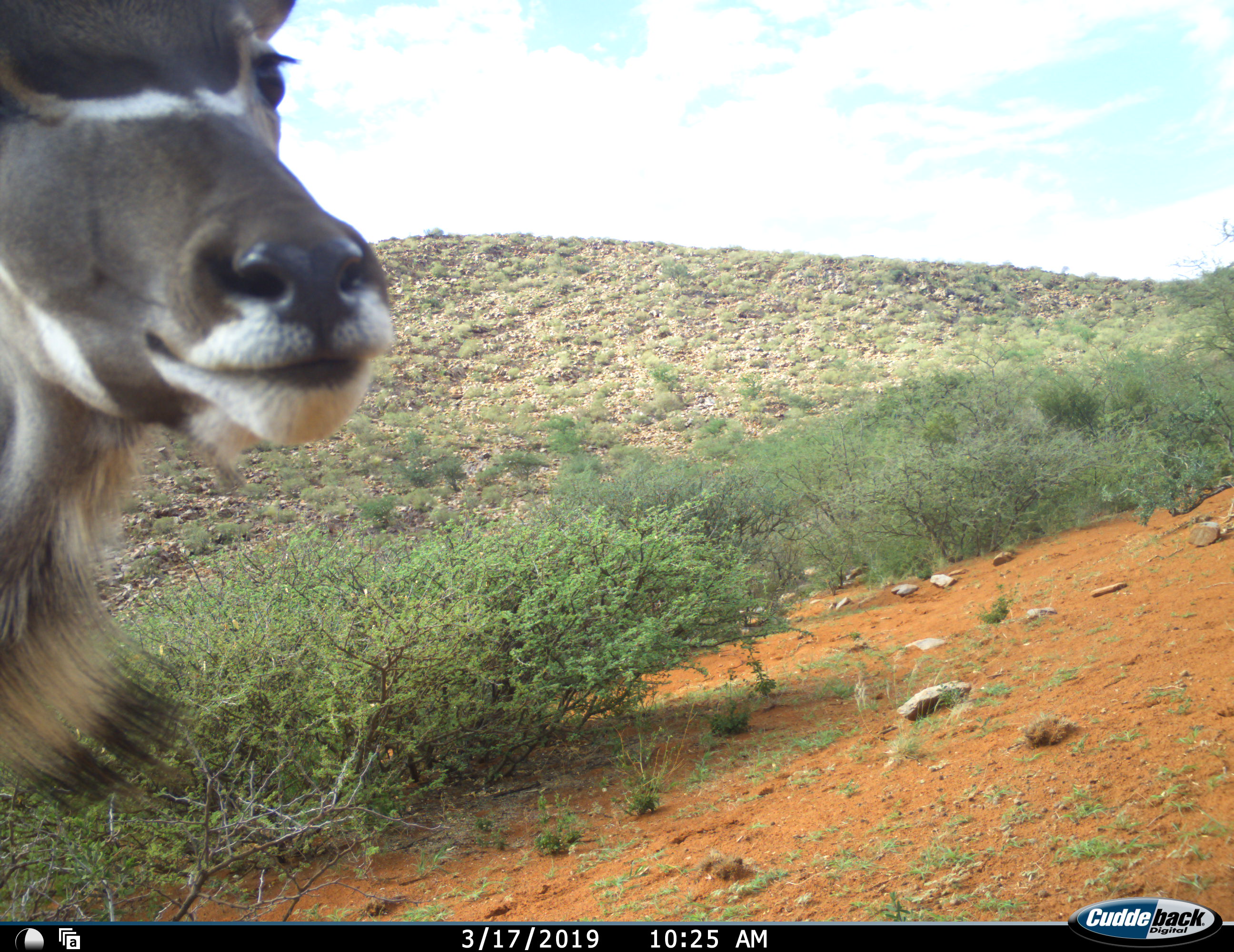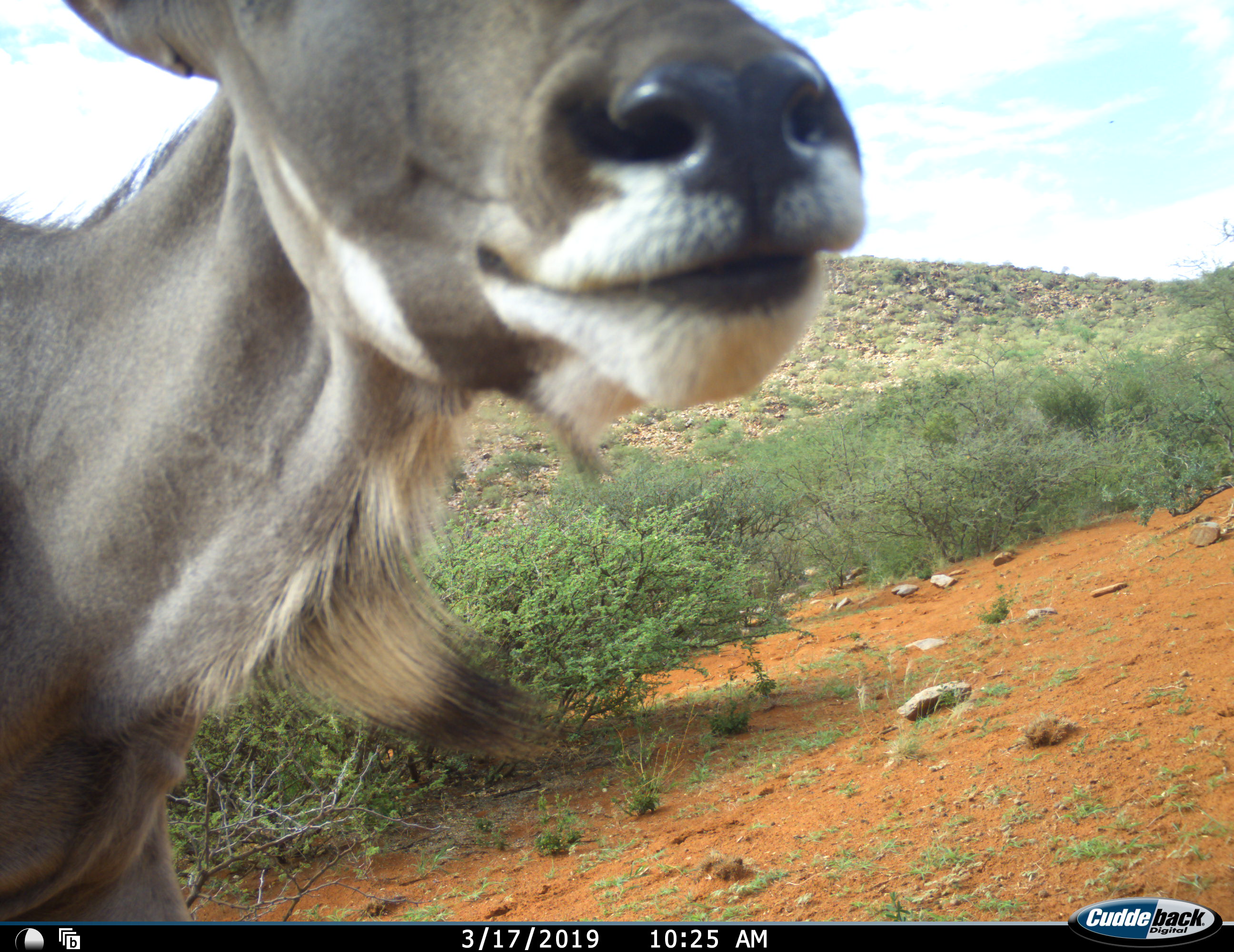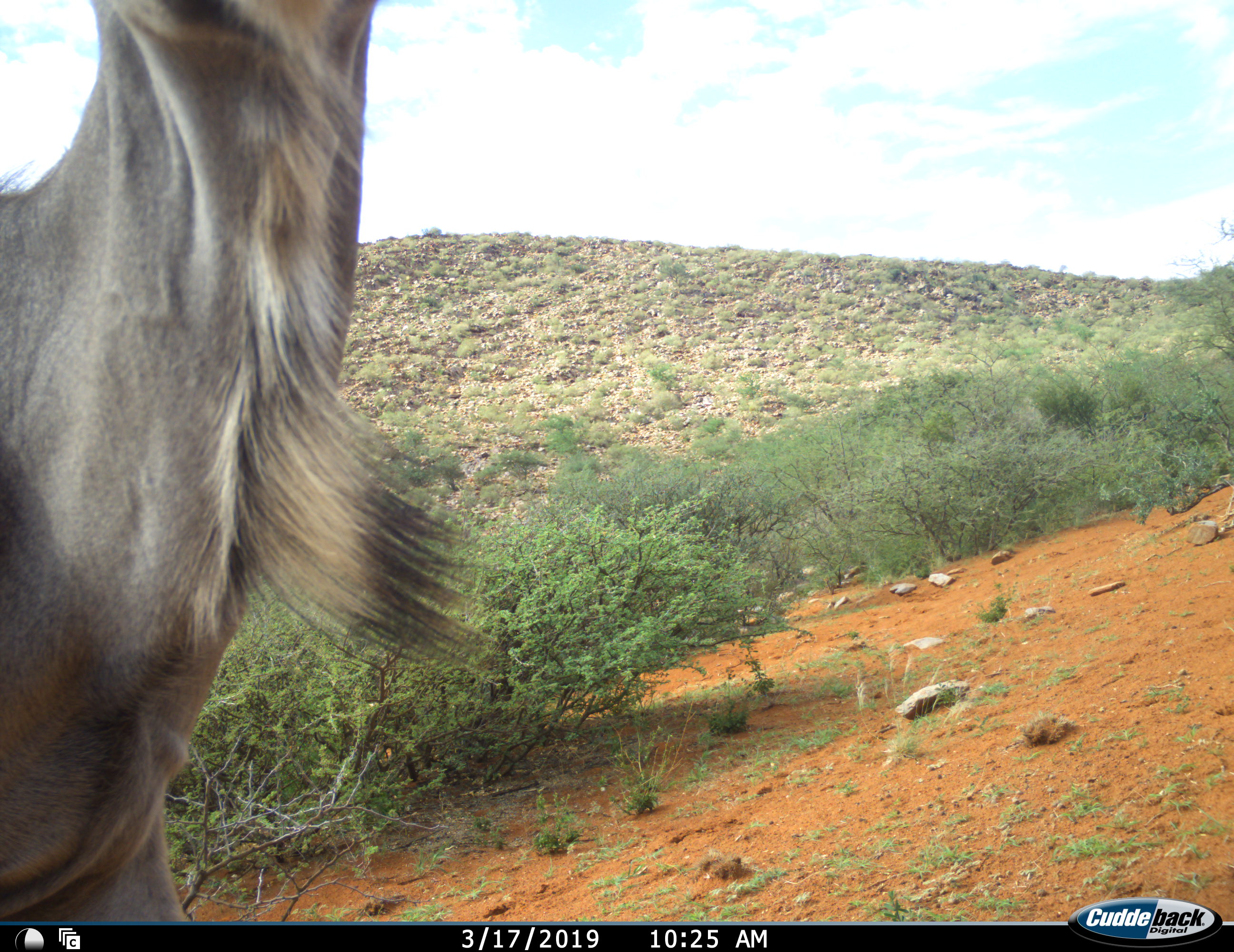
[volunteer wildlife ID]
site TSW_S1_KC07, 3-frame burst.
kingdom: Animalia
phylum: Chordata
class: Mammalia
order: Artiodactyla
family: Bovidae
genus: Tragelaphus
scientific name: Tragelaphus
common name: kudu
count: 1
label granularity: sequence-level